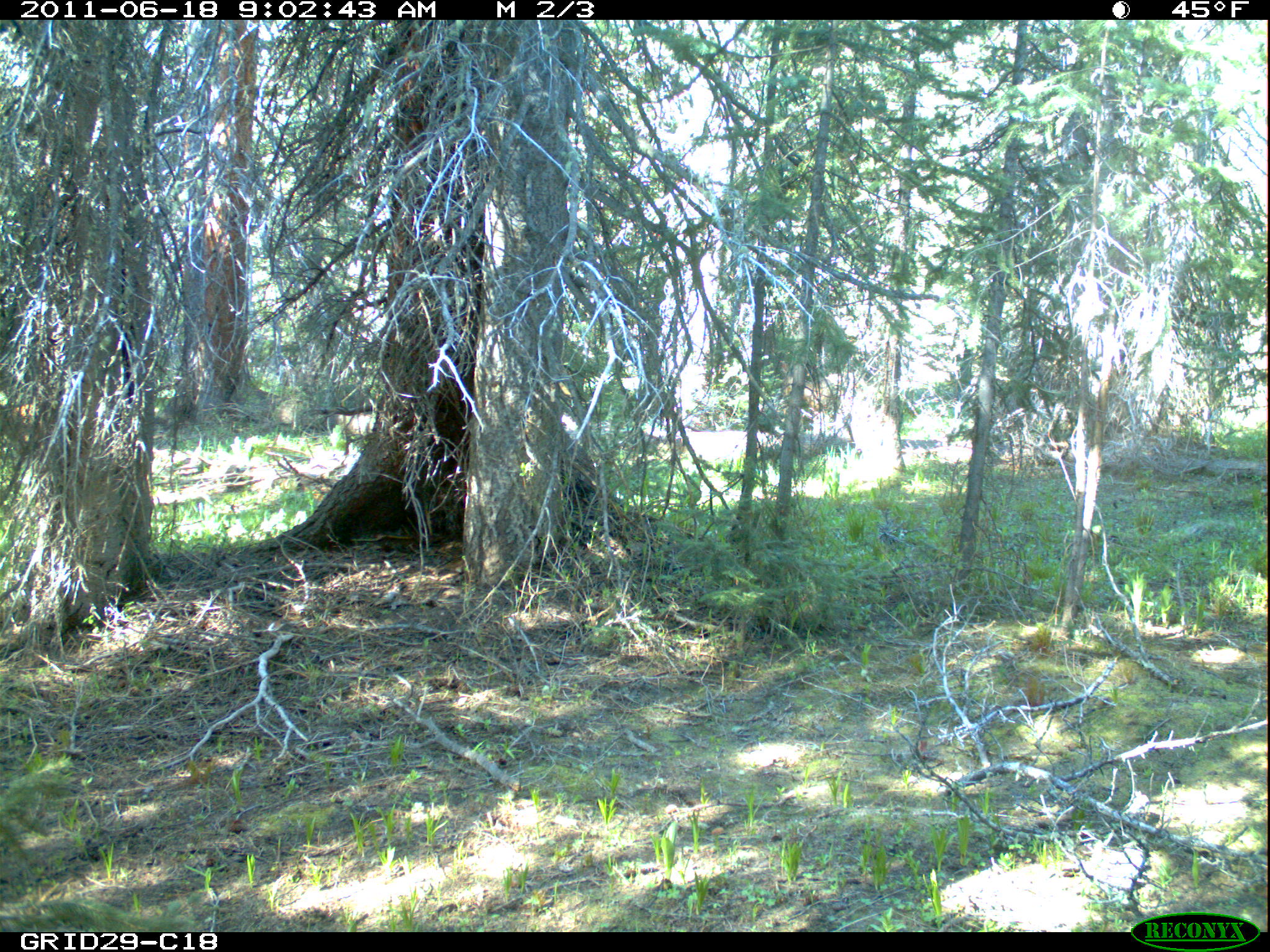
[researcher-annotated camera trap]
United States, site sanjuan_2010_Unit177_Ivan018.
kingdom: Animalia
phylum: Chordata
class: Mammalia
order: Artiodactyla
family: Cervidae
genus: Odocoileus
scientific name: Odocoileus hemionus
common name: mule deer